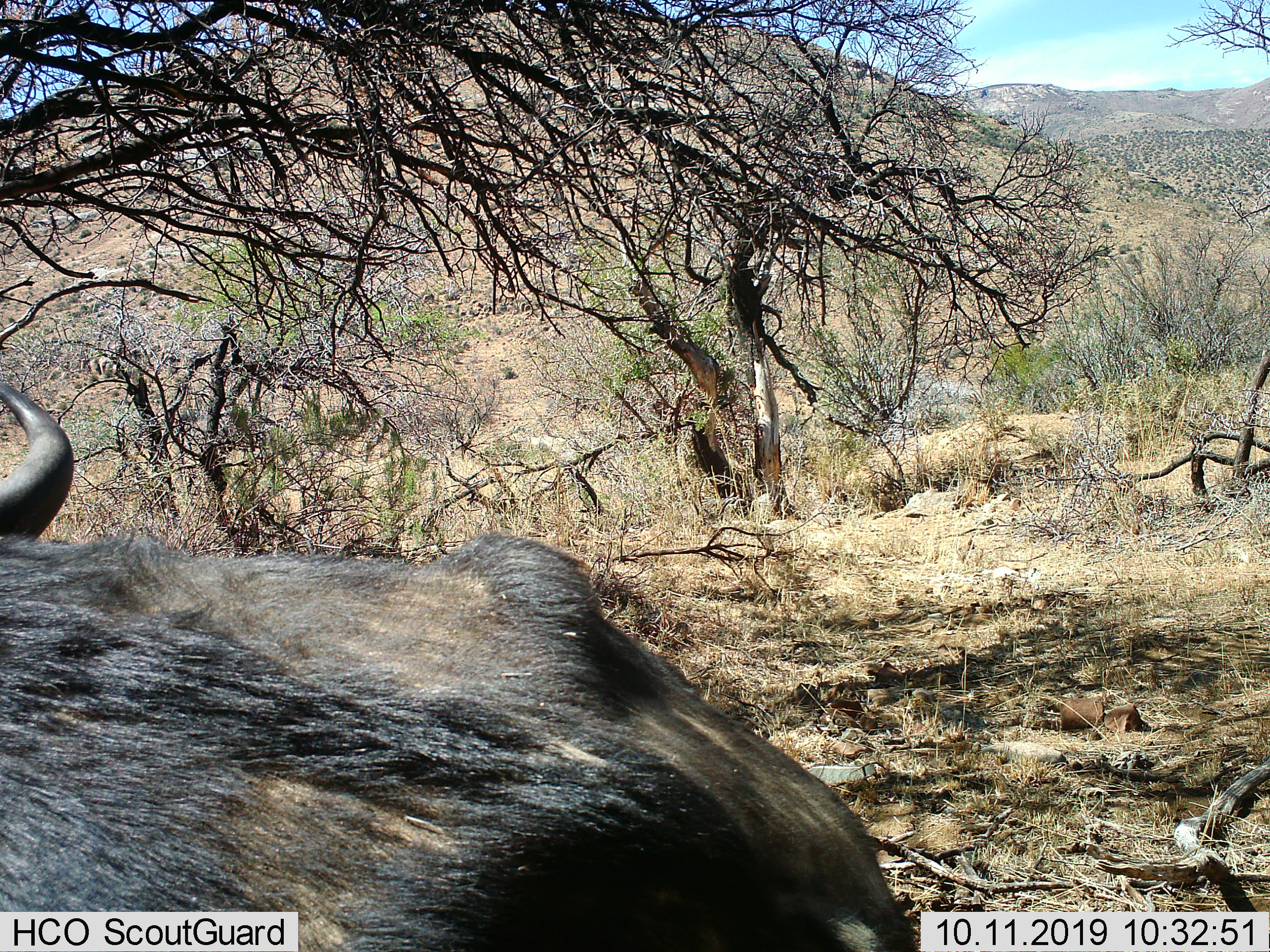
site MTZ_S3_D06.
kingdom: Animalia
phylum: Chordata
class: Mammalia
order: Artiodactyla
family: Bovidae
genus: Syncerus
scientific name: Syncerus caffer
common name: african buffalo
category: buffalo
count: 1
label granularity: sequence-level